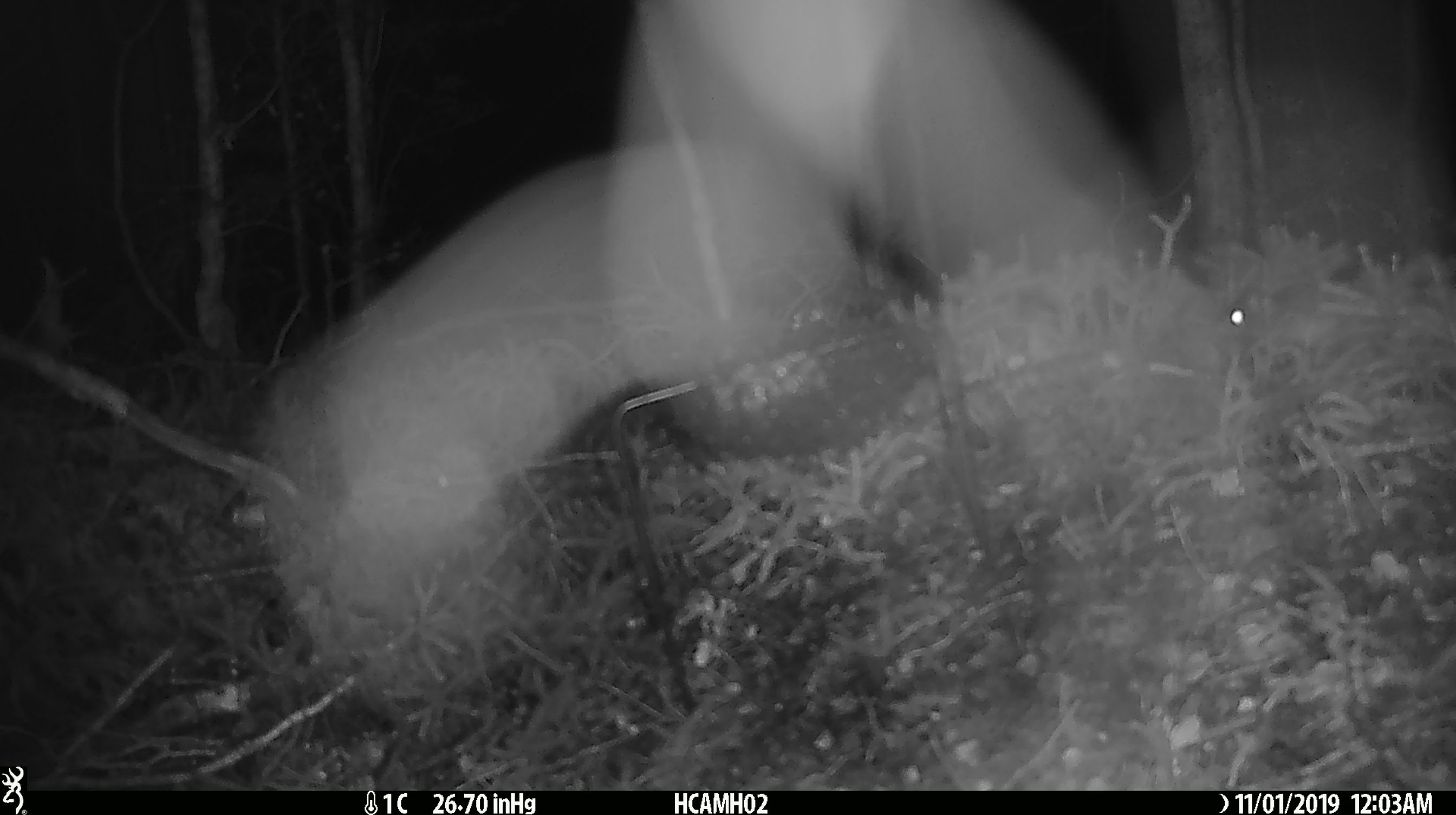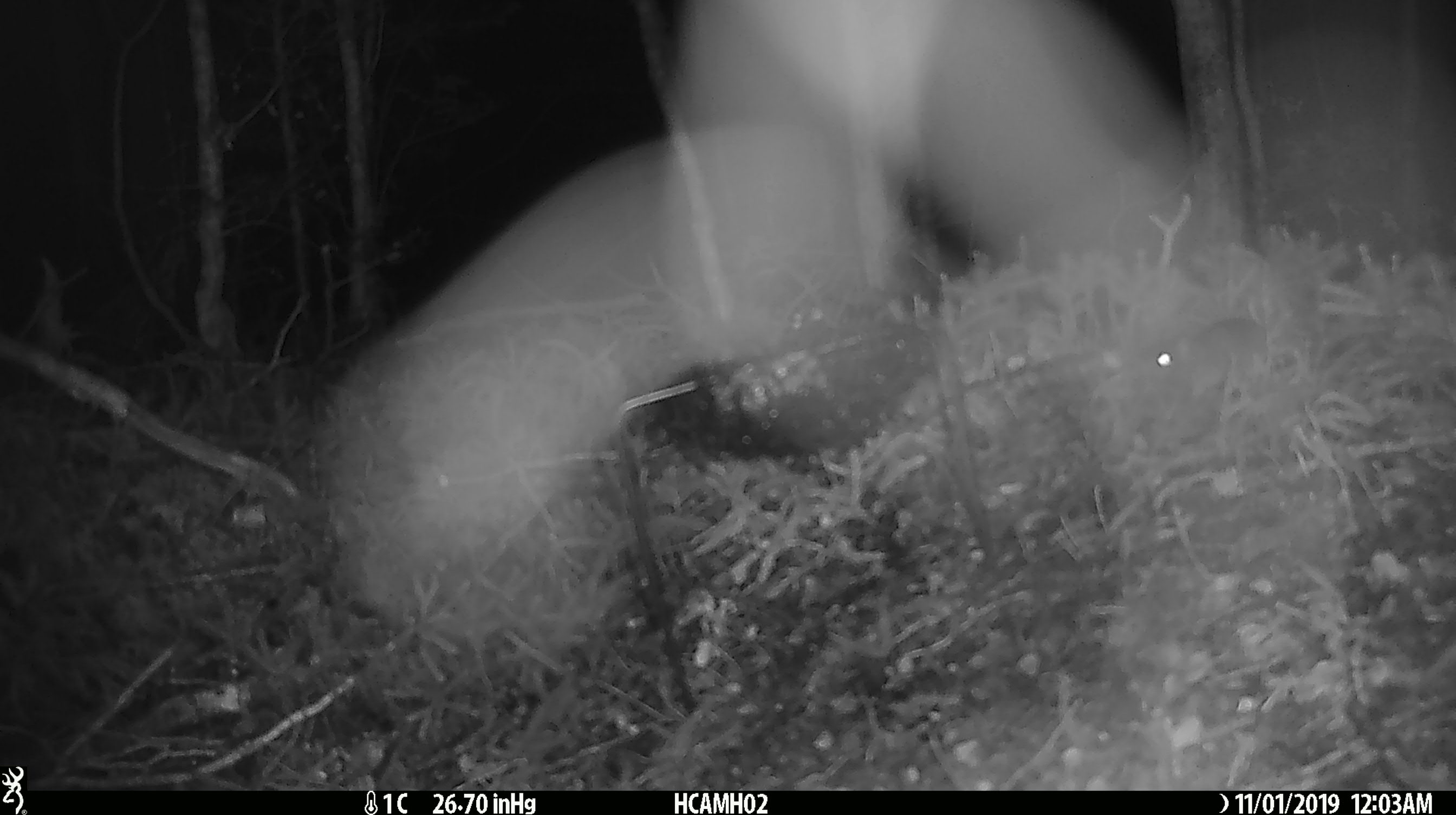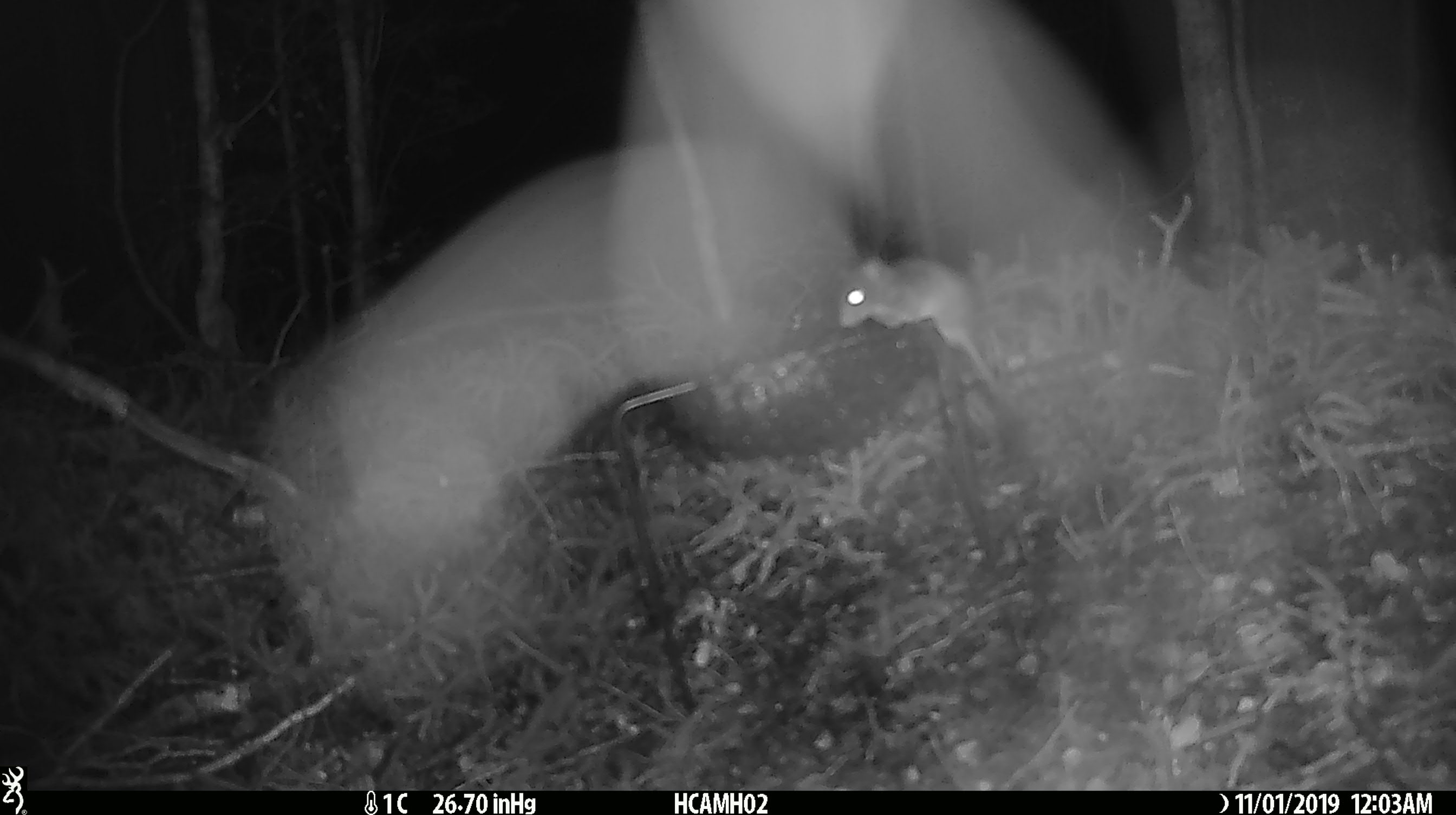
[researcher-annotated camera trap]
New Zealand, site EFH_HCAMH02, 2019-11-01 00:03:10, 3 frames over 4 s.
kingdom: Animalia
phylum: Chordata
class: Mammalia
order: Rodentia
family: Muridae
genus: Mus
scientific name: Mus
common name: mouse